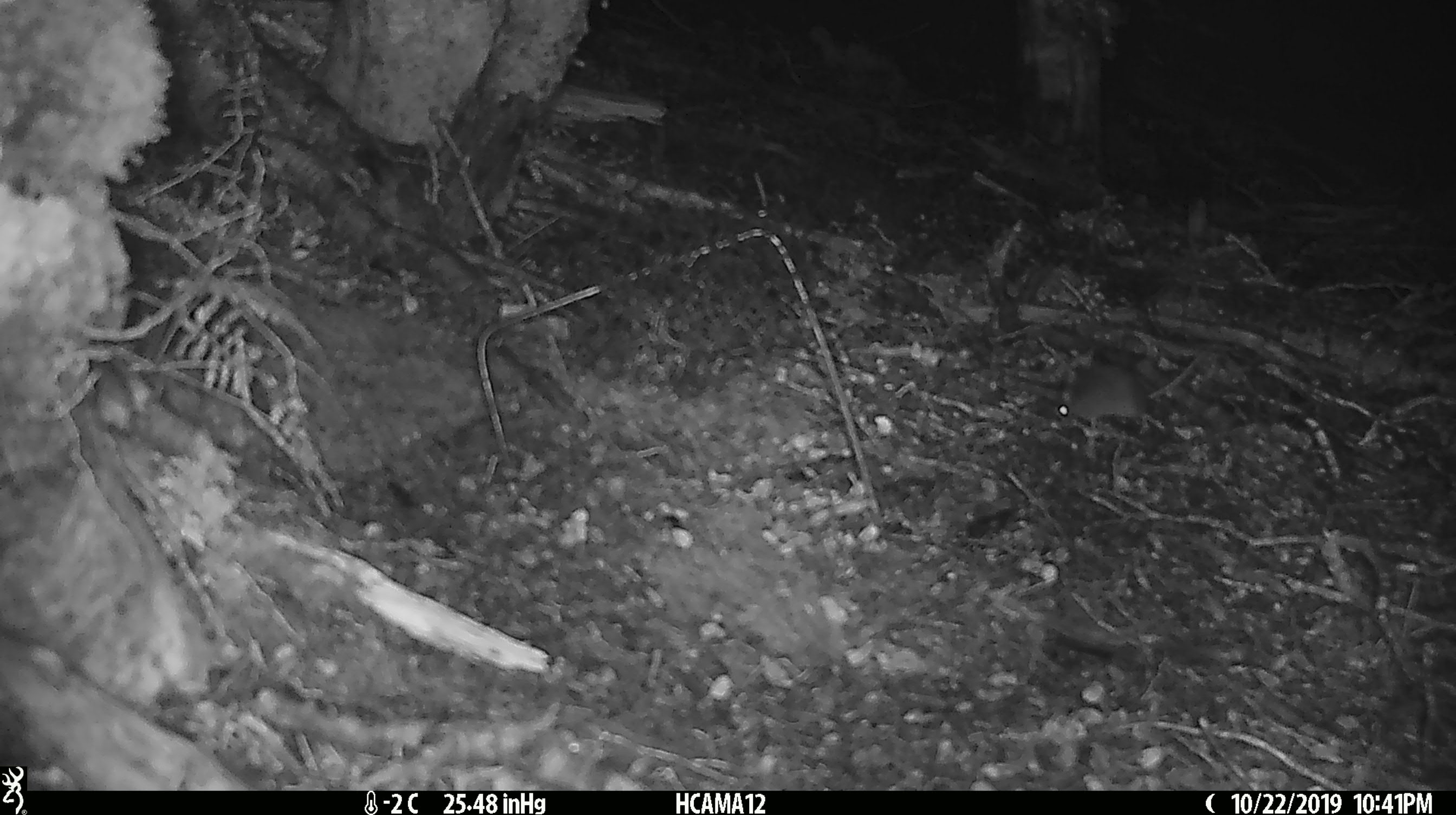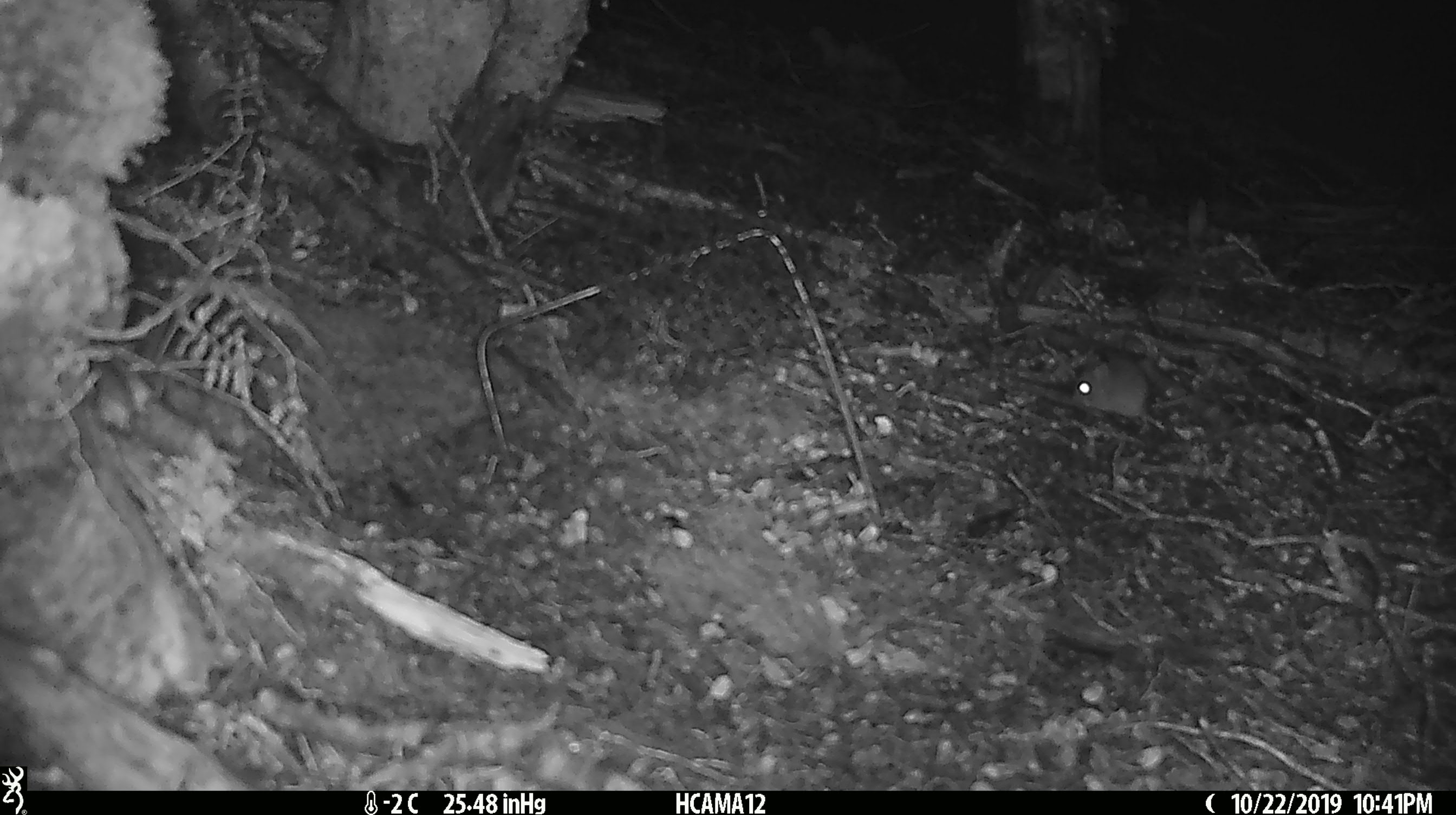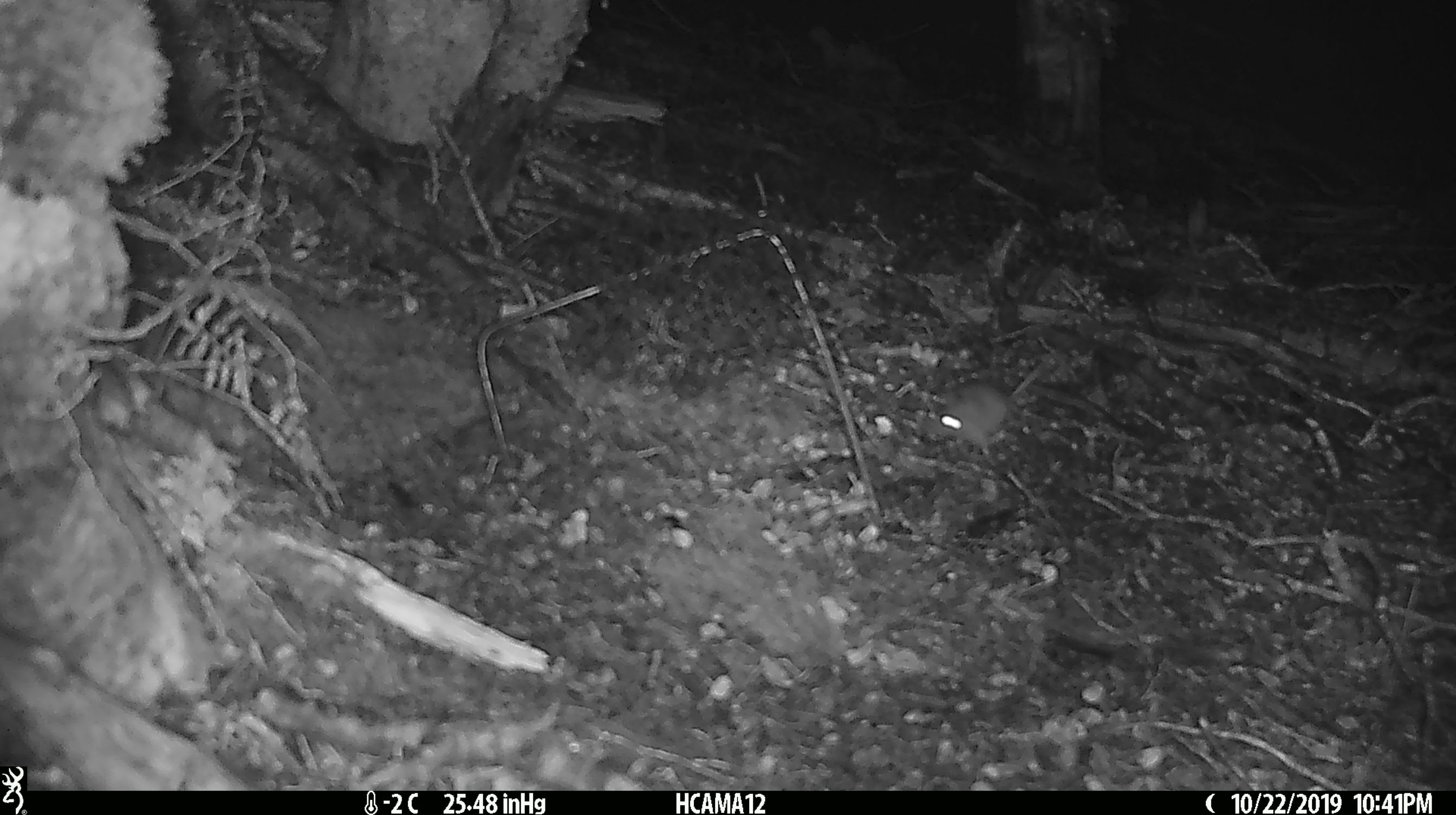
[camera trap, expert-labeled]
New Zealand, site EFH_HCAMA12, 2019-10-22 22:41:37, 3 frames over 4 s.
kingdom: Animalia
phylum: Chordata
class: Mammalia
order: Rodentia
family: Muridae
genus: Mus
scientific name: Mus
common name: mouse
Mouse (Mus).